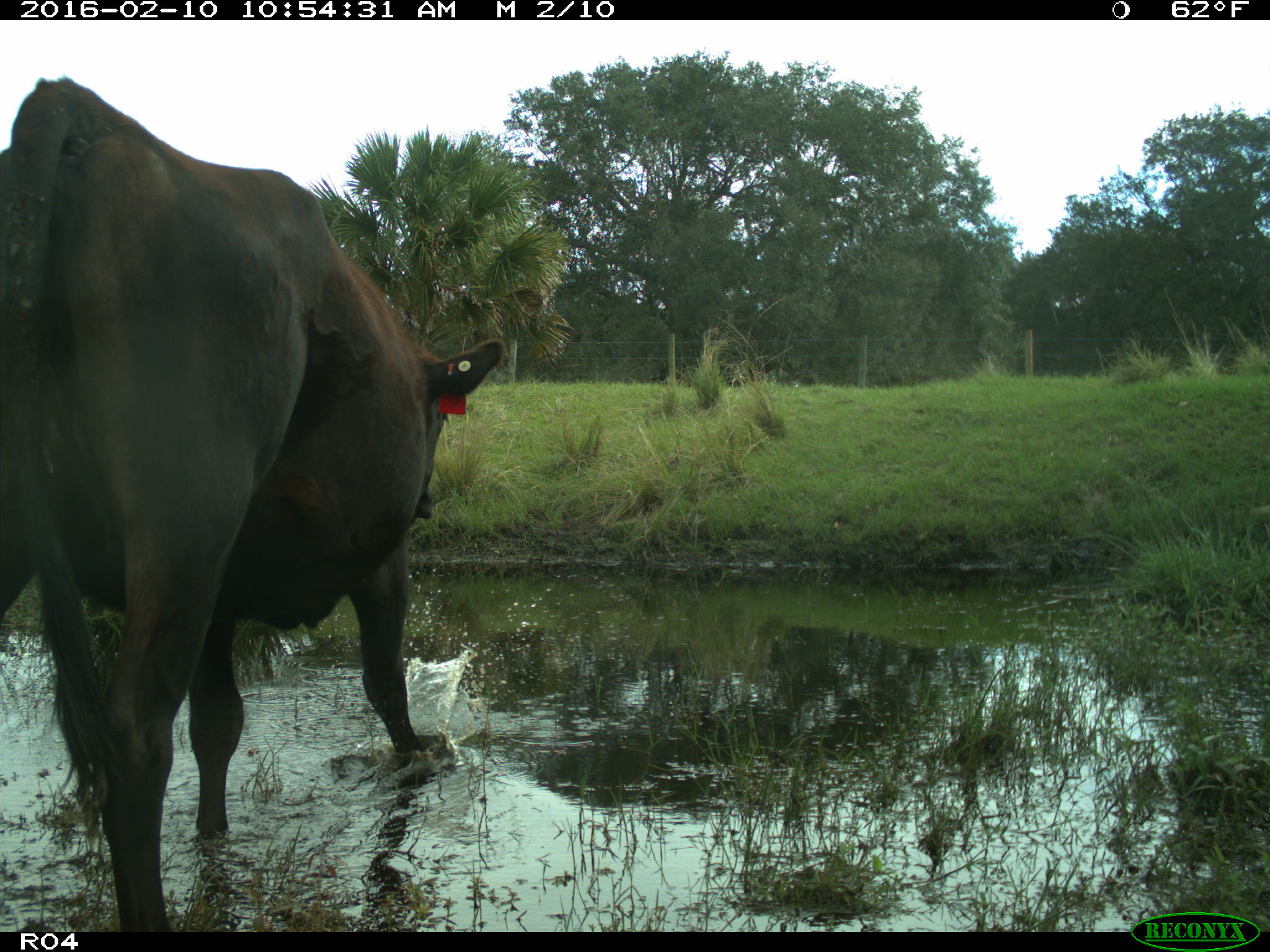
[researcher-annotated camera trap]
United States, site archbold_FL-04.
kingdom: Animalia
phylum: Chordata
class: Mammalia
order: Artiodactyla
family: Bovidae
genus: Bos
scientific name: Bos taurus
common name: domestic cow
Bos taurus (domestic cow).